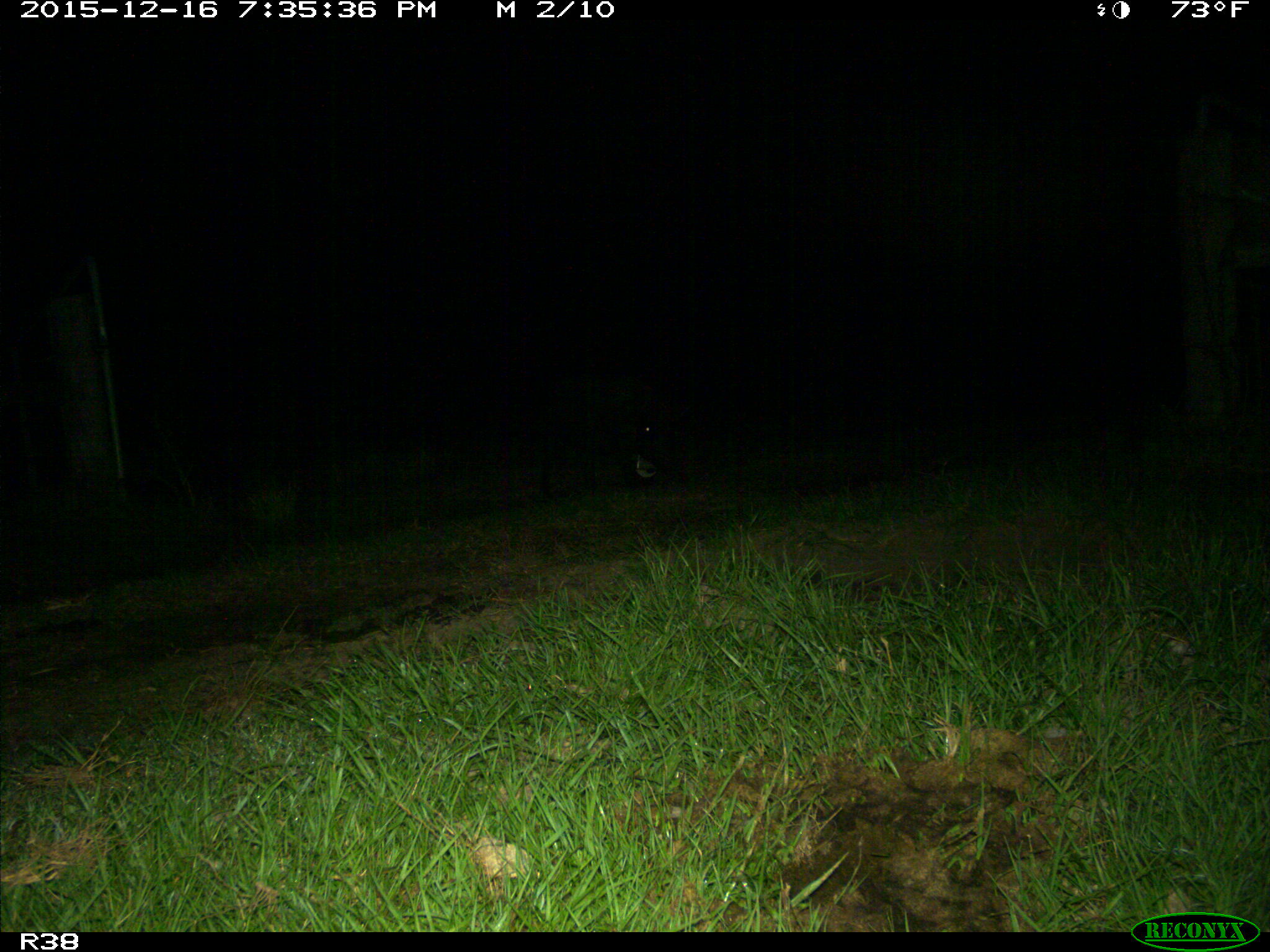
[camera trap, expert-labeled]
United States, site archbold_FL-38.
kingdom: Animalia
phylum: Chordata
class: Mammalia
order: Artiodactyla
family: Suidae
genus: Sus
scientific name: Sus scrofa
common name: wild boar